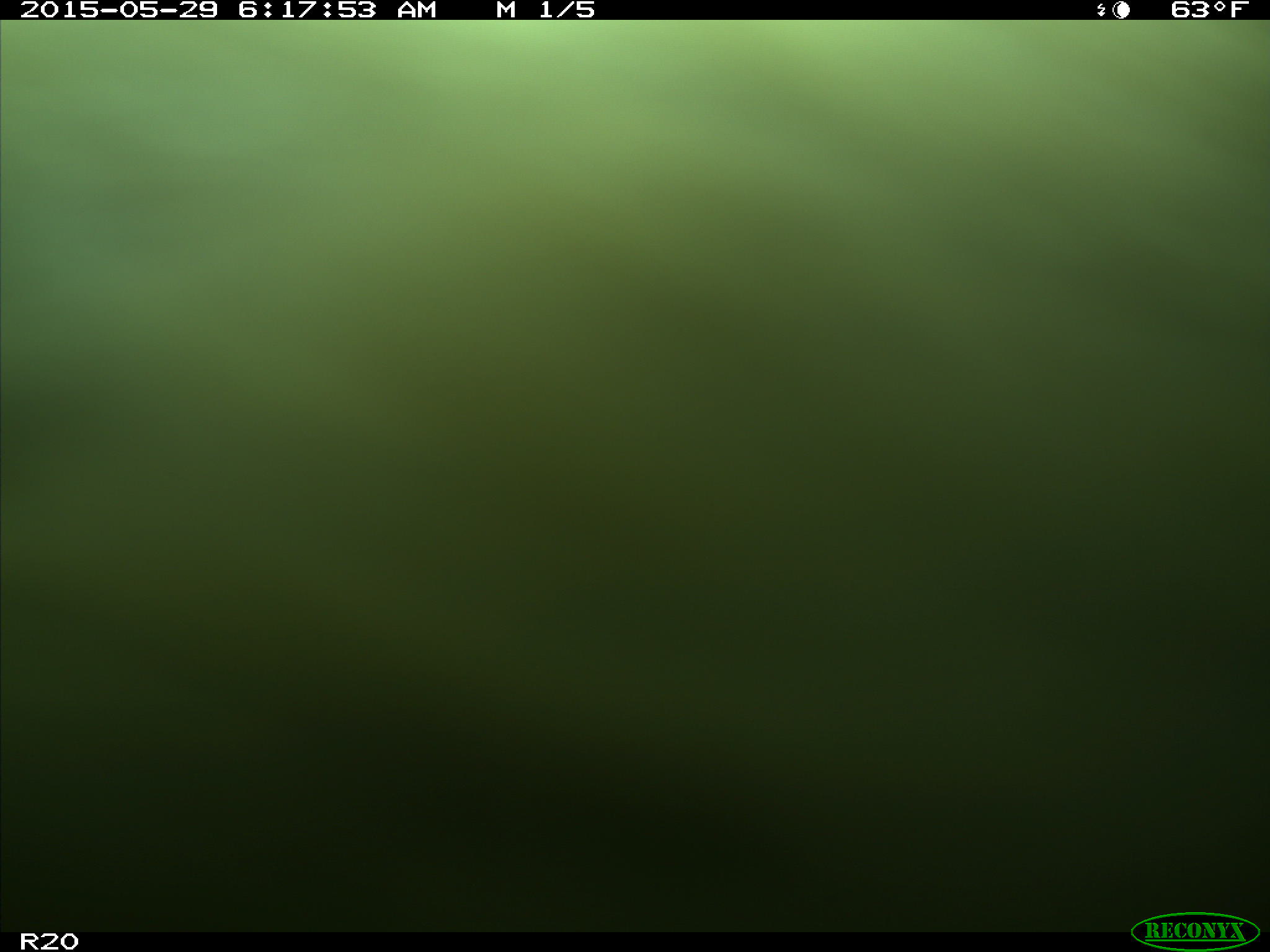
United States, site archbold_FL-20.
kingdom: Animalia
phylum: Chordata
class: Mammalia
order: Artiodactyla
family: Bovidae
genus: Bos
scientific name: Bos taurus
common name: domestic cow